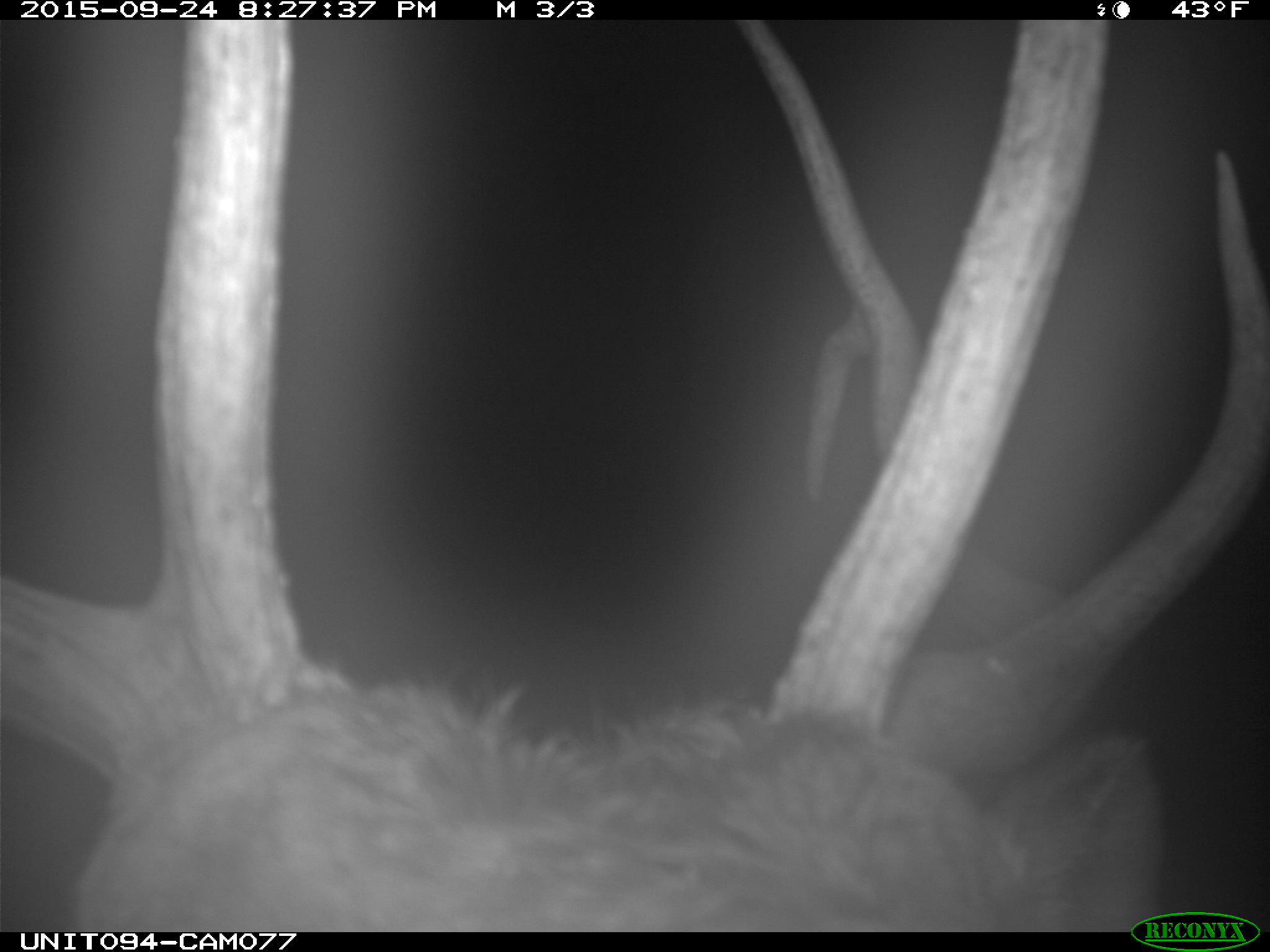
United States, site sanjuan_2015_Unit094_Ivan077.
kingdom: Animalia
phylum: Chordata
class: Mammalia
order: Artiodactyla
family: Cervidae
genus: Cervus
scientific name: Cervus elaphus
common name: red deer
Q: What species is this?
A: Cervus elaphus (red deer).